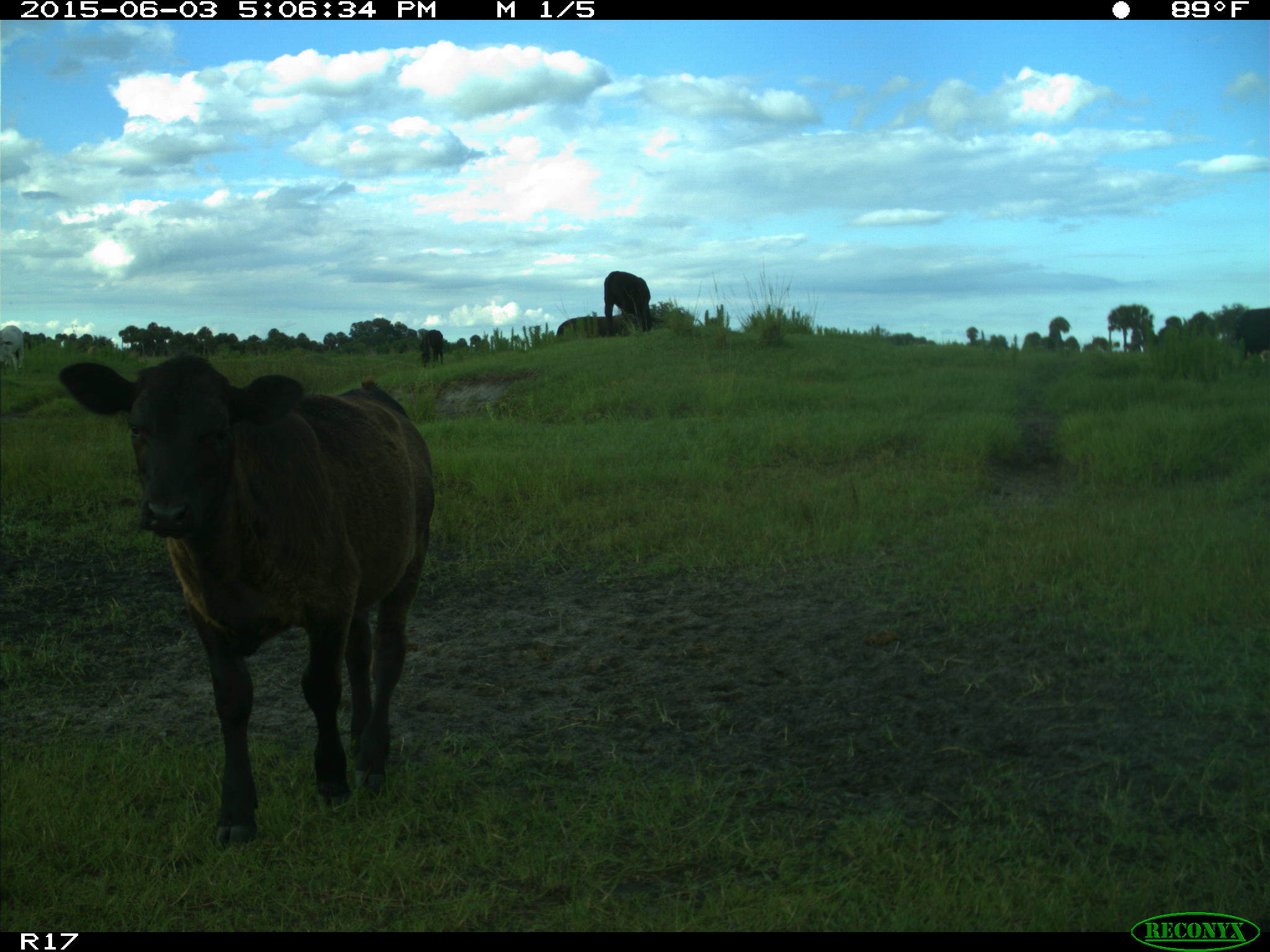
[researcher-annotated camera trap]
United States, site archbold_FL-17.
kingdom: Animalia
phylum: Chordata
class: Mammalia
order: Artiodactyla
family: Bovidae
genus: Bos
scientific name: Bos taurus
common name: domestic cow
Bos taurus (domestic cow).